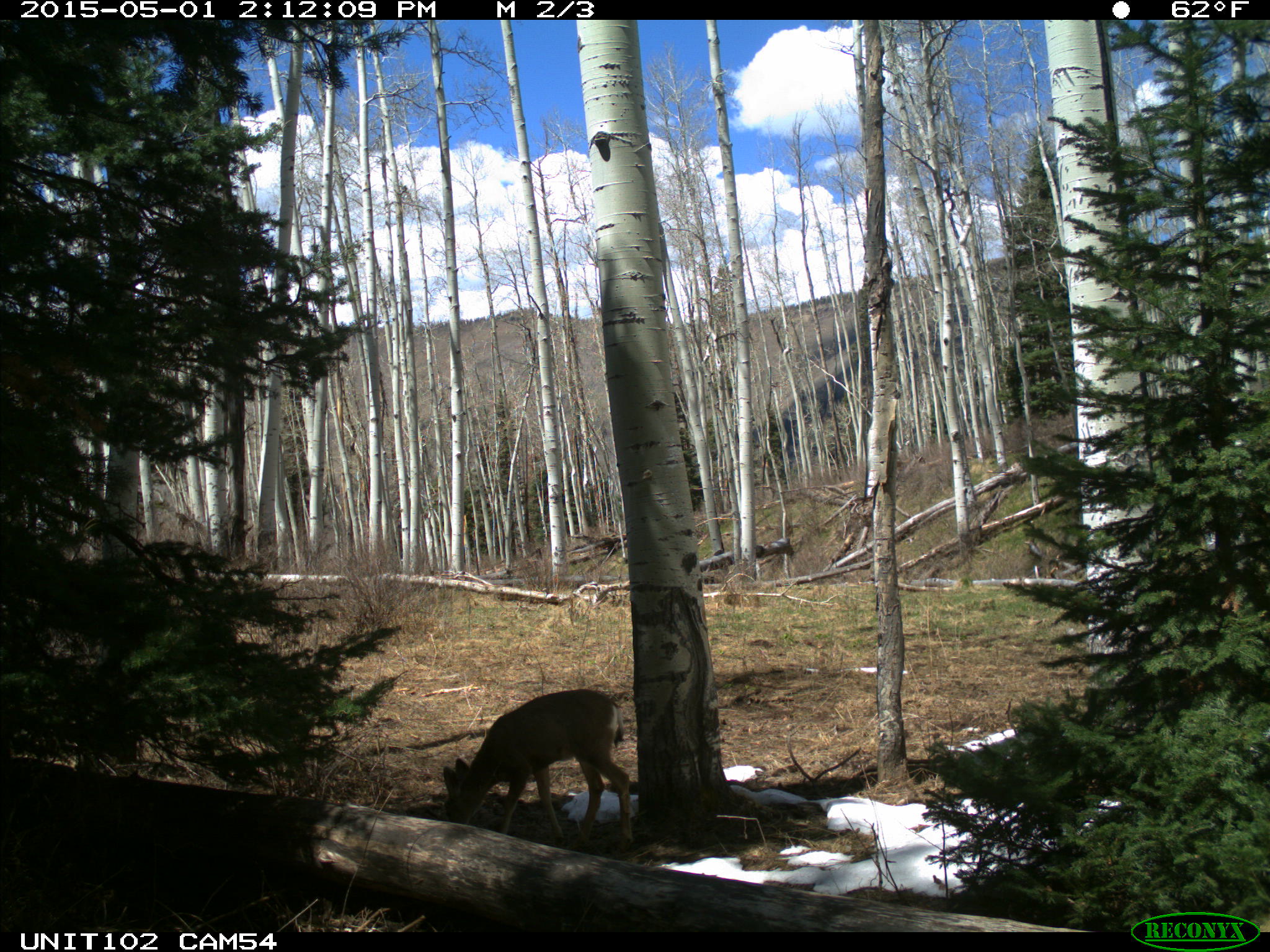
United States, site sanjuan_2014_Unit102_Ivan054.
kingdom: Animalia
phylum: Chordata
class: Mammalia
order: Artiodactyla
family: Cervidae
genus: Odocoileus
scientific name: Odocoileus hemionus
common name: mule deer